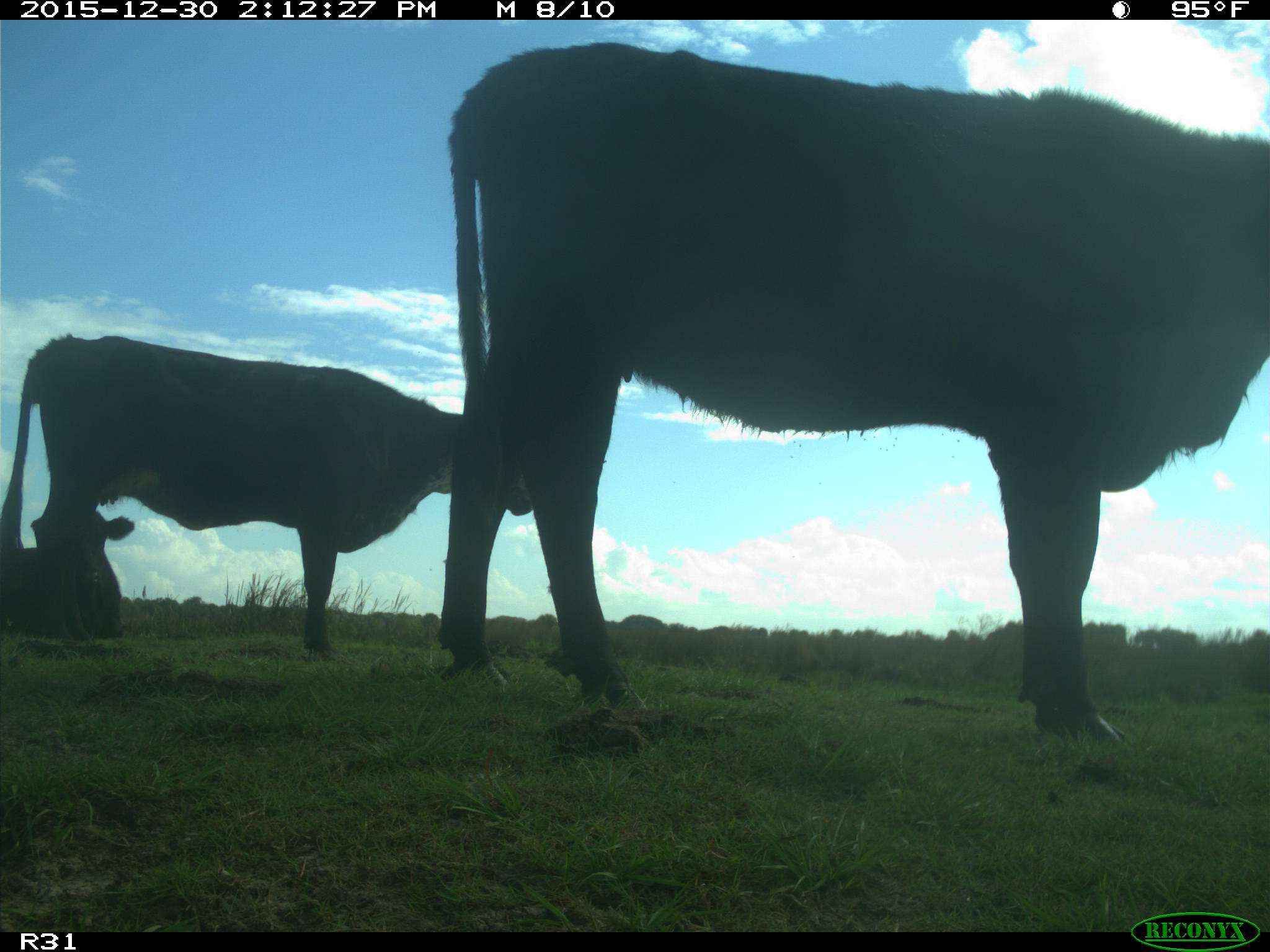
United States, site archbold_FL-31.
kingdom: Animalia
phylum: Chordata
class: Mammalia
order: Artiodactyla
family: Bovidae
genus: Bos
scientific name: Bos taurus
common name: domestic cow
Bos taurus (domestic cow).